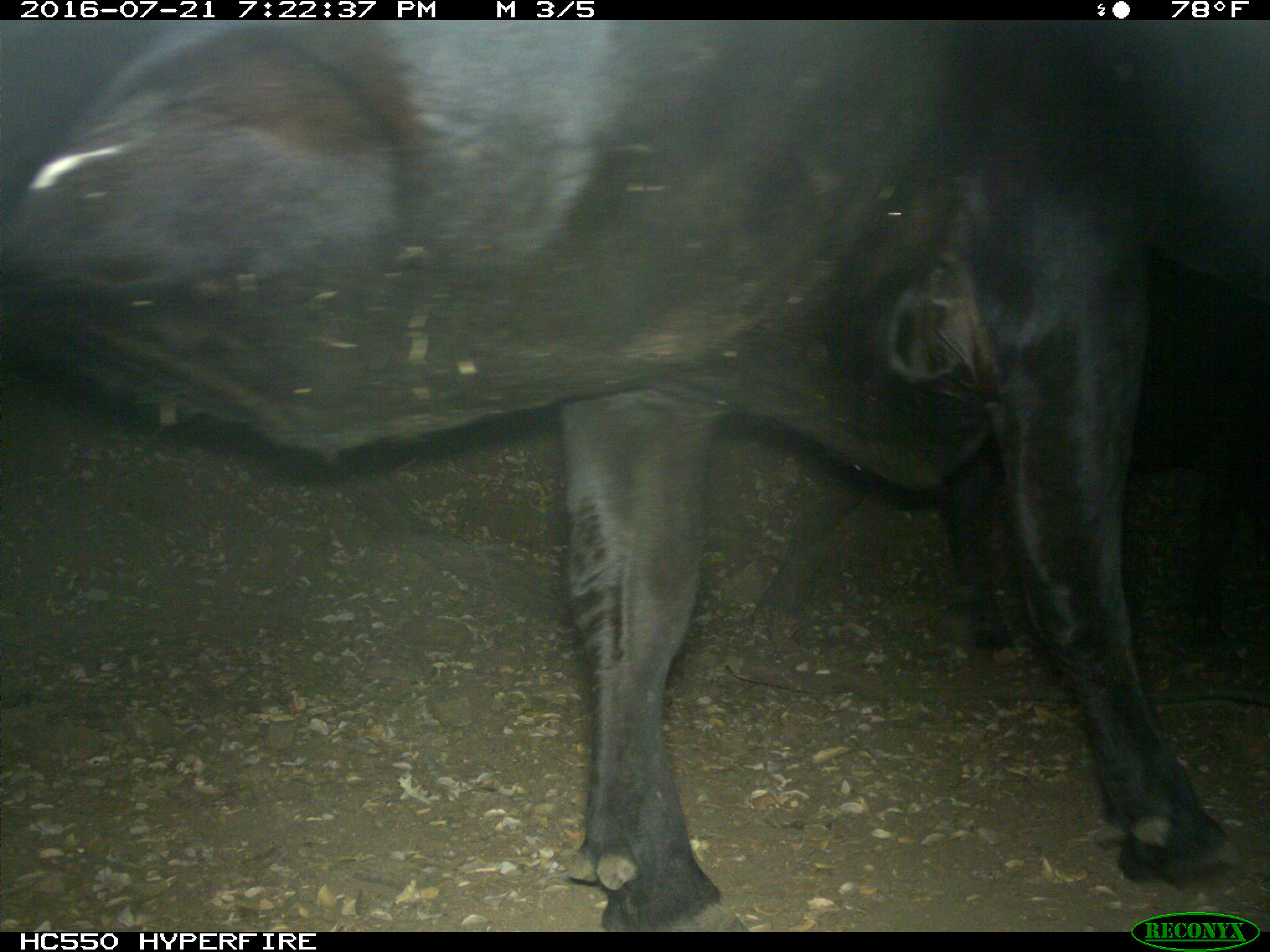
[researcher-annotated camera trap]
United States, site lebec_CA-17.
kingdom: Animalia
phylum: Chordata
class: Mammalia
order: Artiodactyla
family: Bovidae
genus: Bos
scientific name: Bos taurus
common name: domestic cow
Bos taurus (domestic cow).